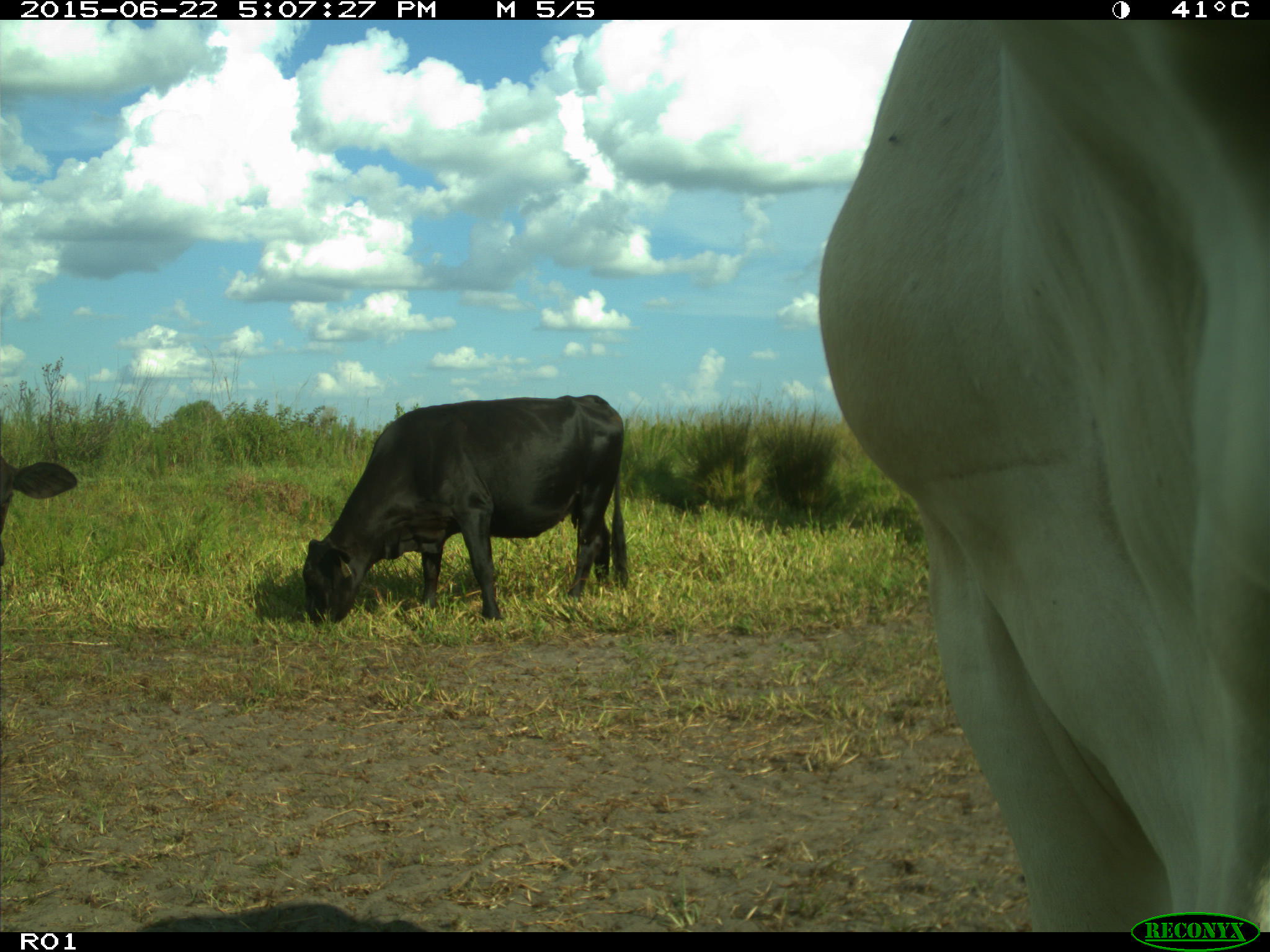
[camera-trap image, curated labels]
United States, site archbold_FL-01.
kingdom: Animalia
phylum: Chordata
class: Mammalia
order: Artiodactyla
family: Bovidae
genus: Bos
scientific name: Bos taurus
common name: domestic cow